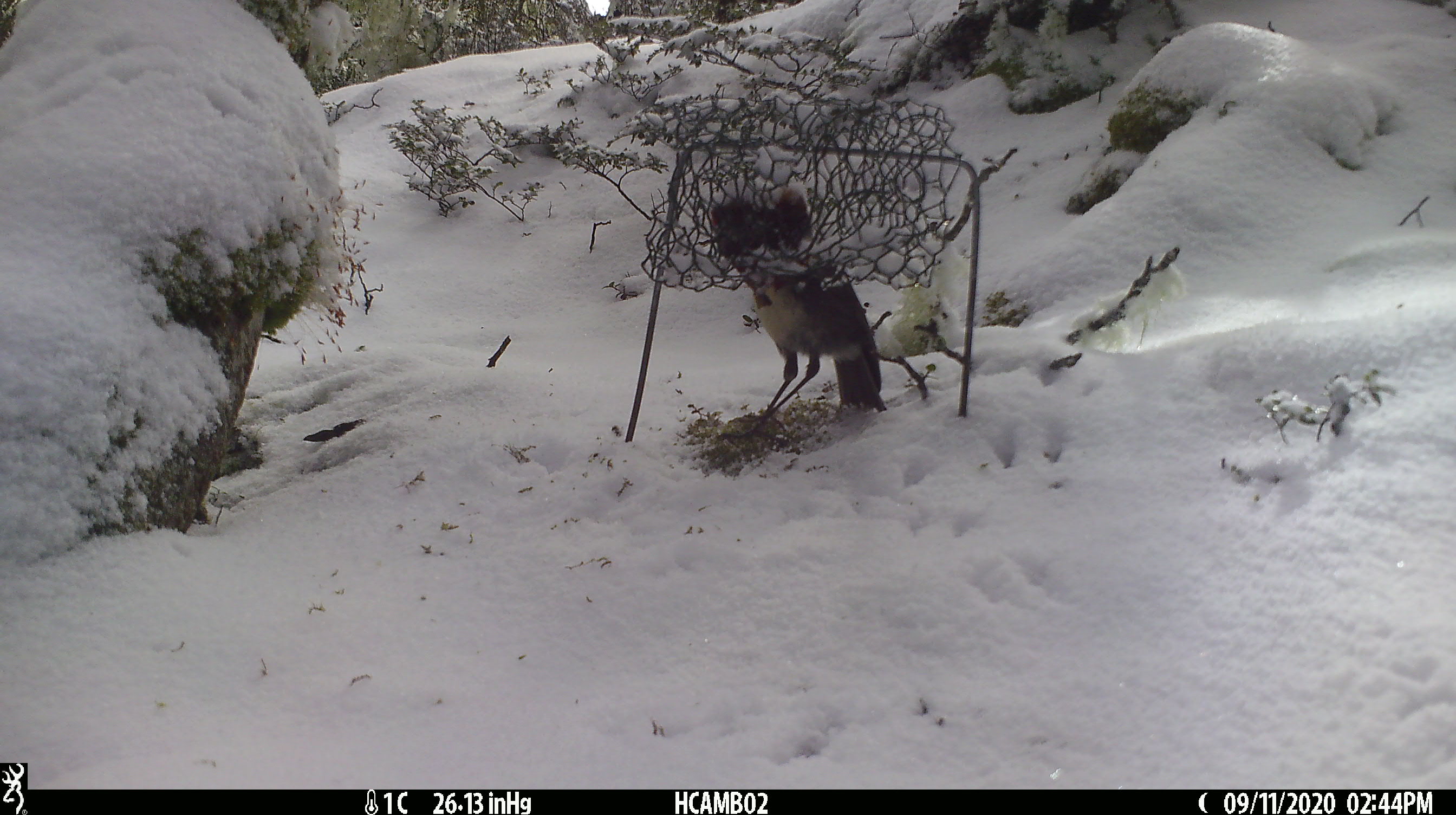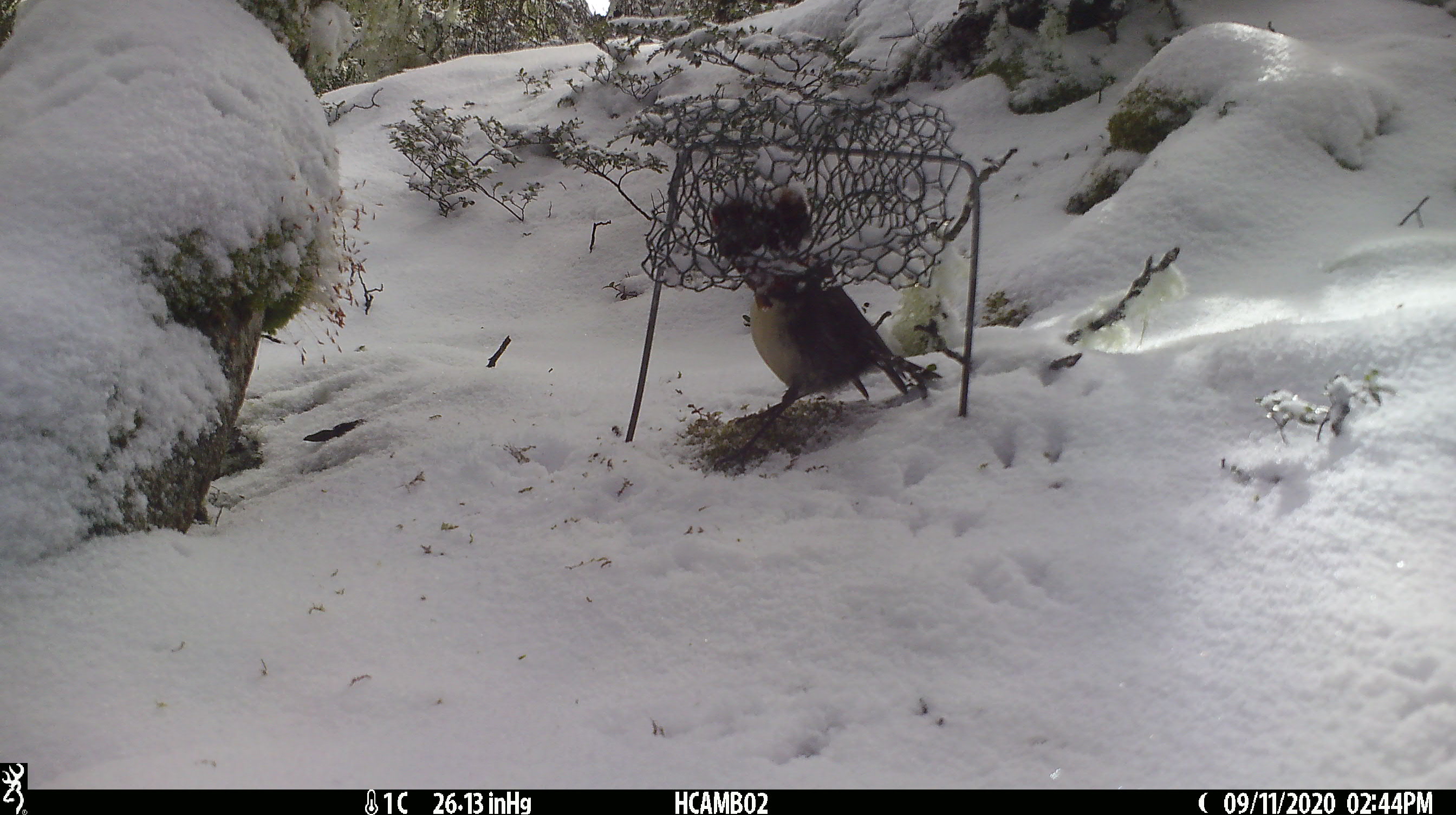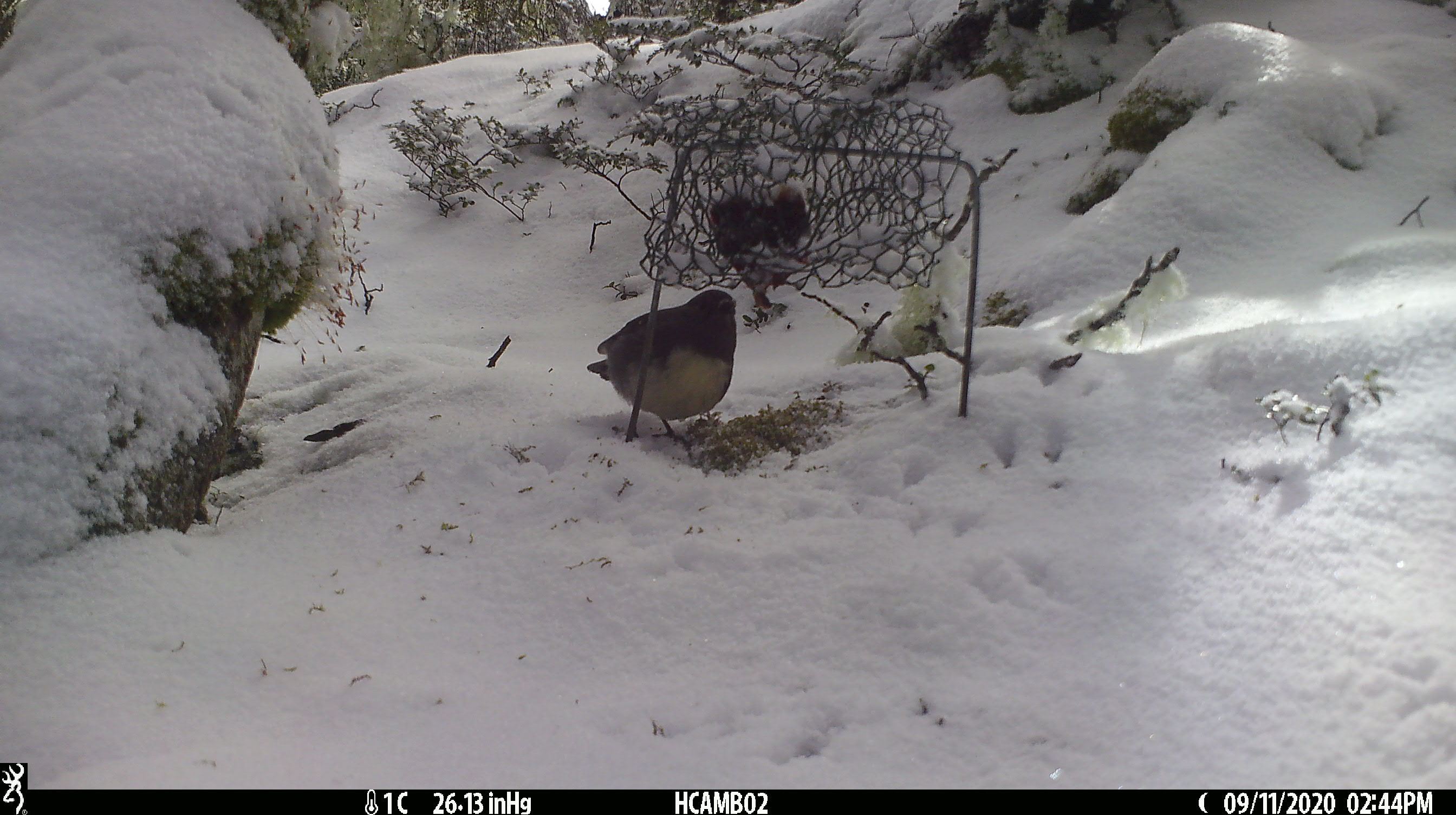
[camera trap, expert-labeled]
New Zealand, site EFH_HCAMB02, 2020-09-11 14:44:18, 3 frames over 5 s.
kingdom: Animalia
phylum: Chordata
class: Aves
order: Passeriformes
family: Petroicidae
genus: Petroica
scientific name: Petroica australis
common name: new zealand robin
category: robin